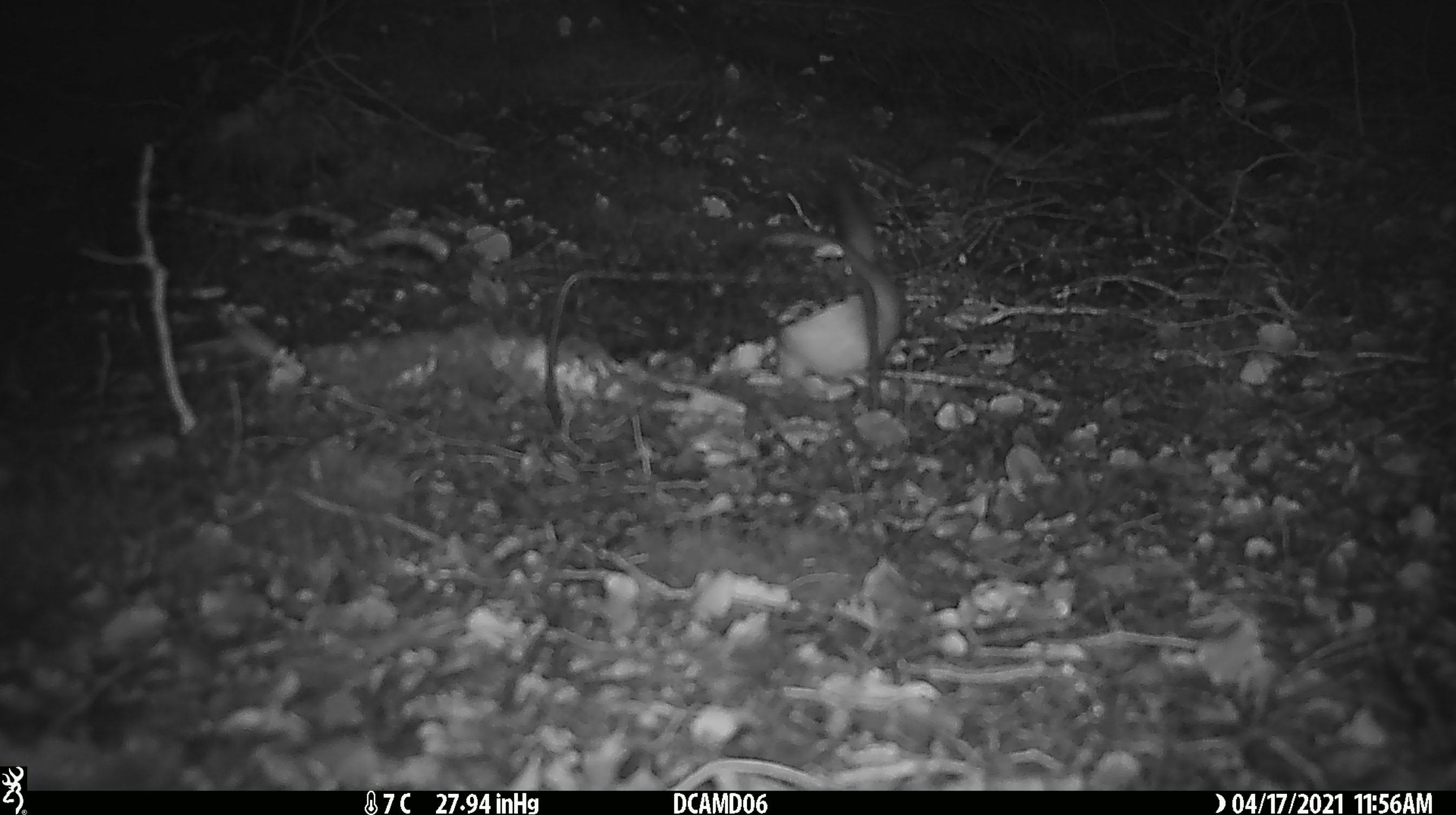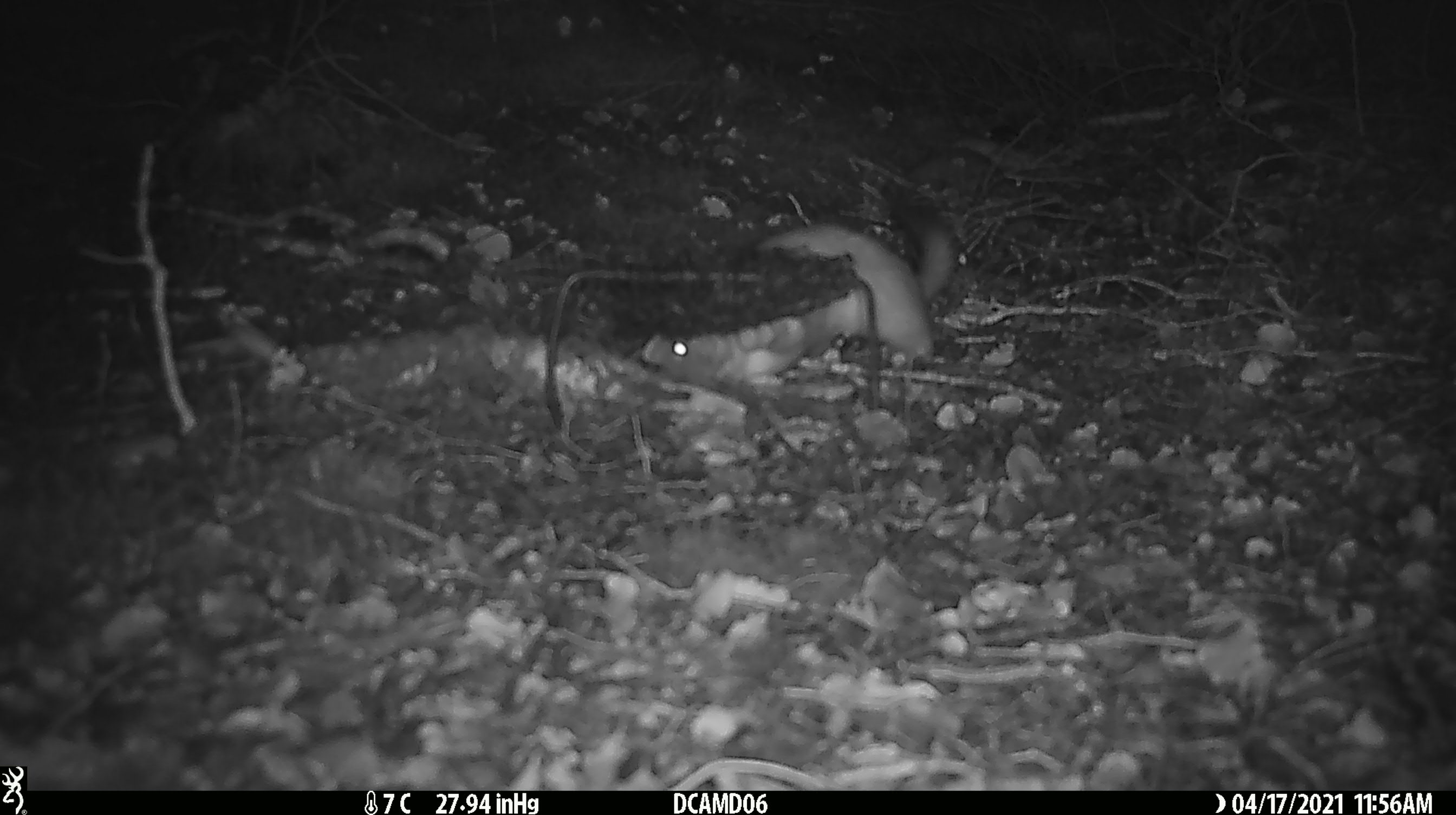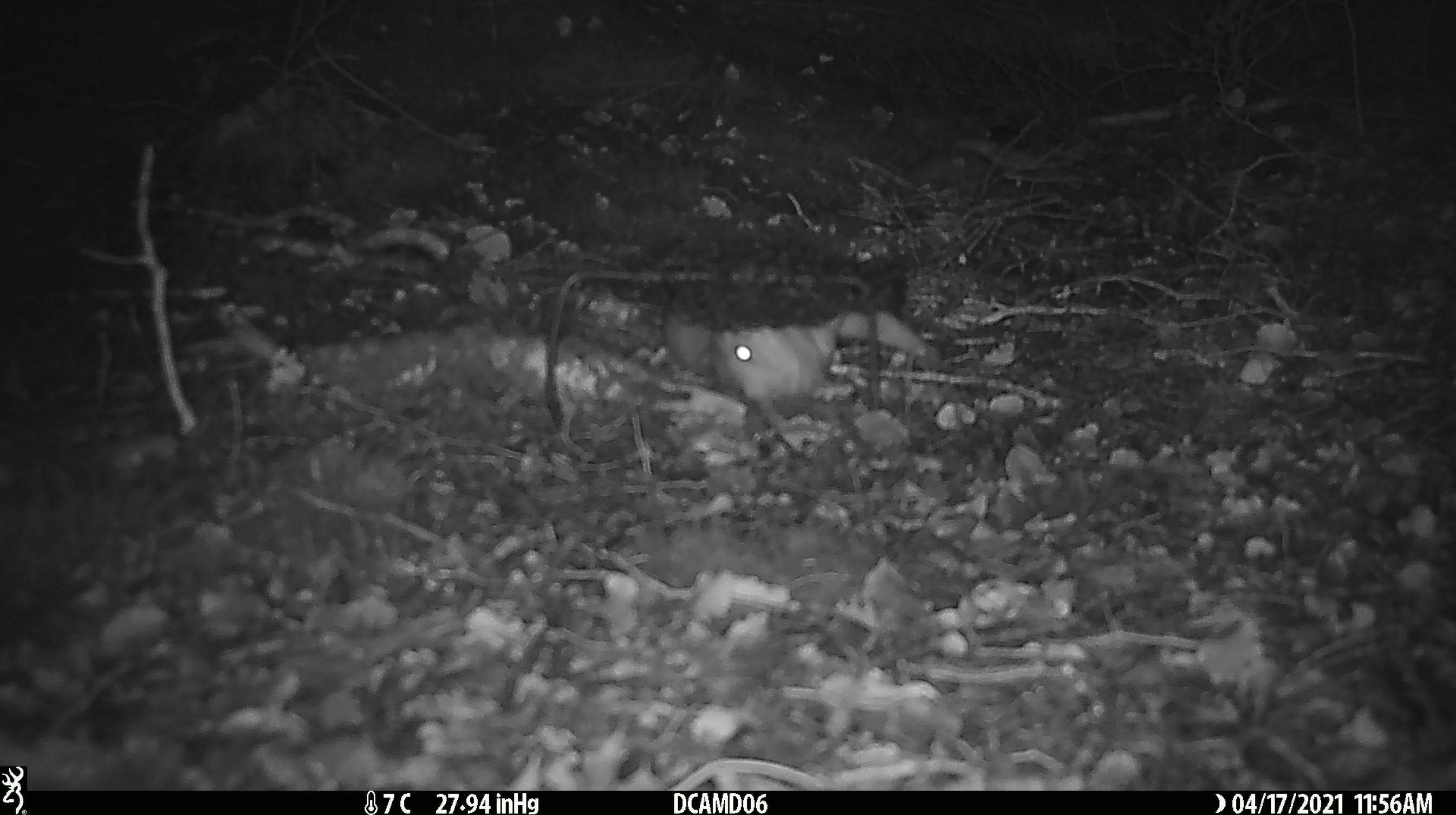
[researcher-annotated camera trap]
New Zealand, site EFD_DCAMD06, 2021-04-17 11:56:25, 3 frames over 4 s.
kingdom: Animalia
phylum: Chordata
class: Mammalia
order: Carnivora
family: Mustelidae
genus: Mustela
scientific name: Mustela erminea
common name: stoat